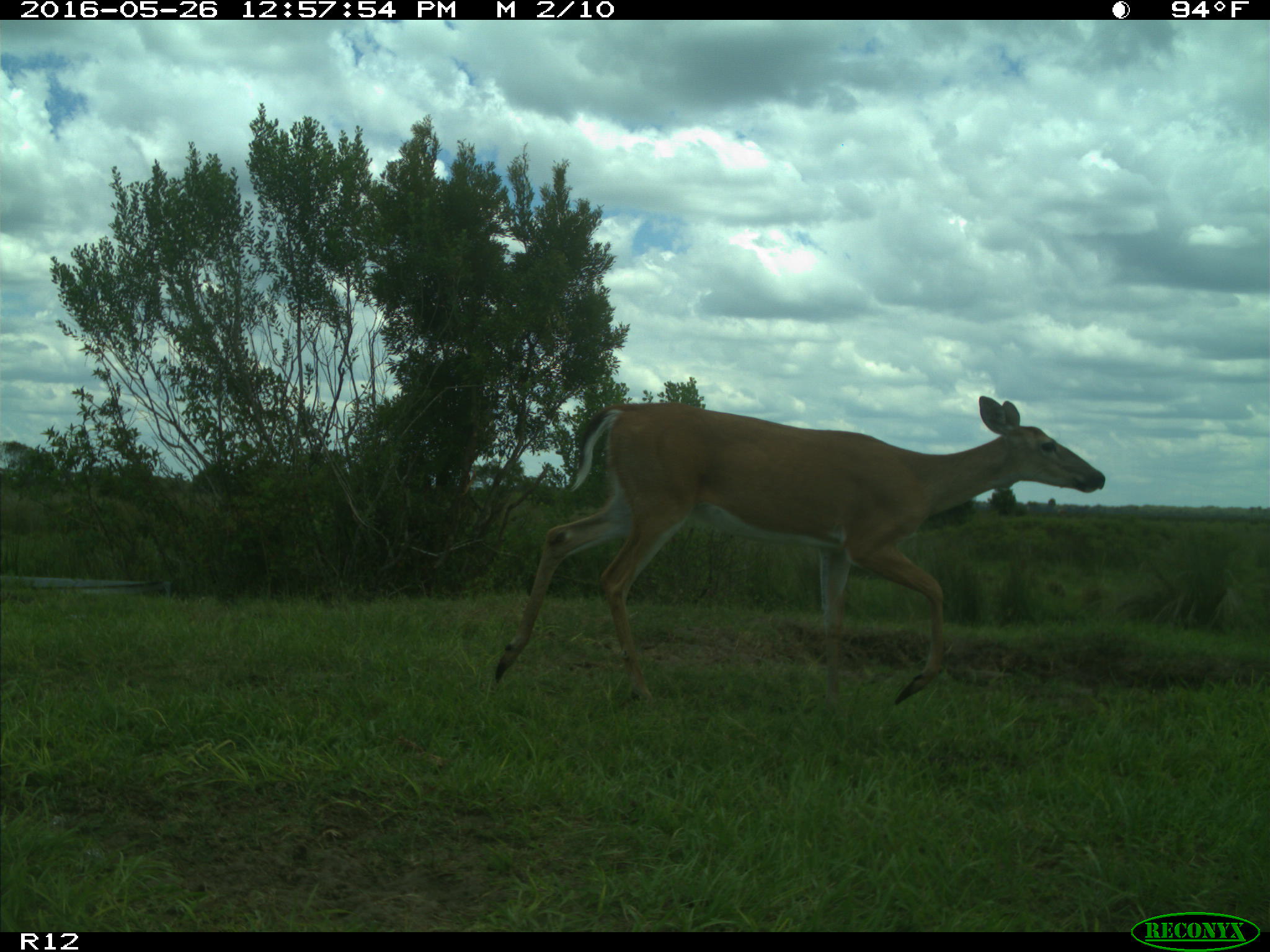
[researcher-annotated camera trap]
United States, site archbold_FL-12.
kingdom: Animalia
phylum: Chordata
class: Mammalia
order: Artiodactyla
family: Cervidae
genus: Odocoileus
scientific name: Odocoileus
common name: deer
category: unidentified deer